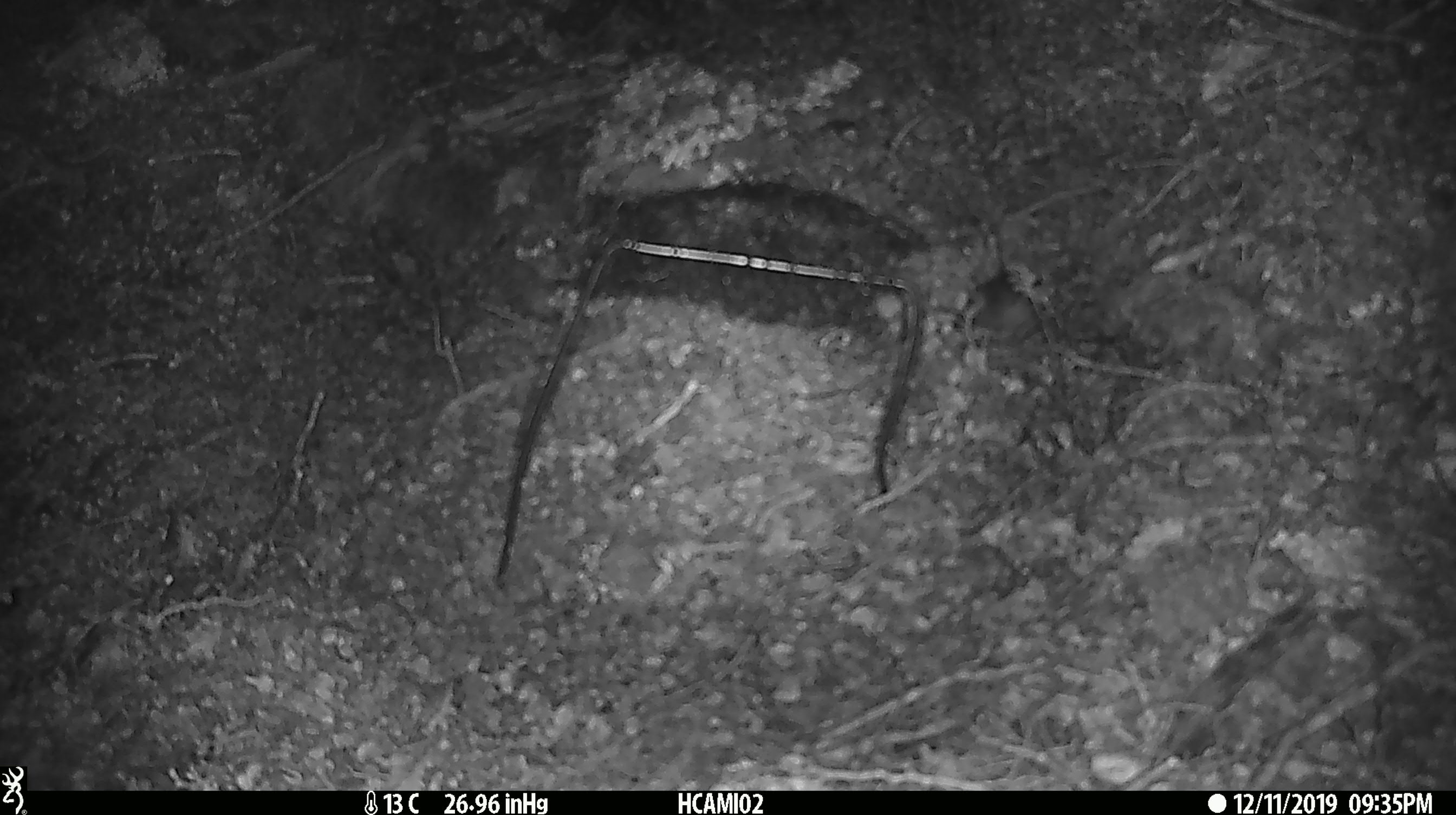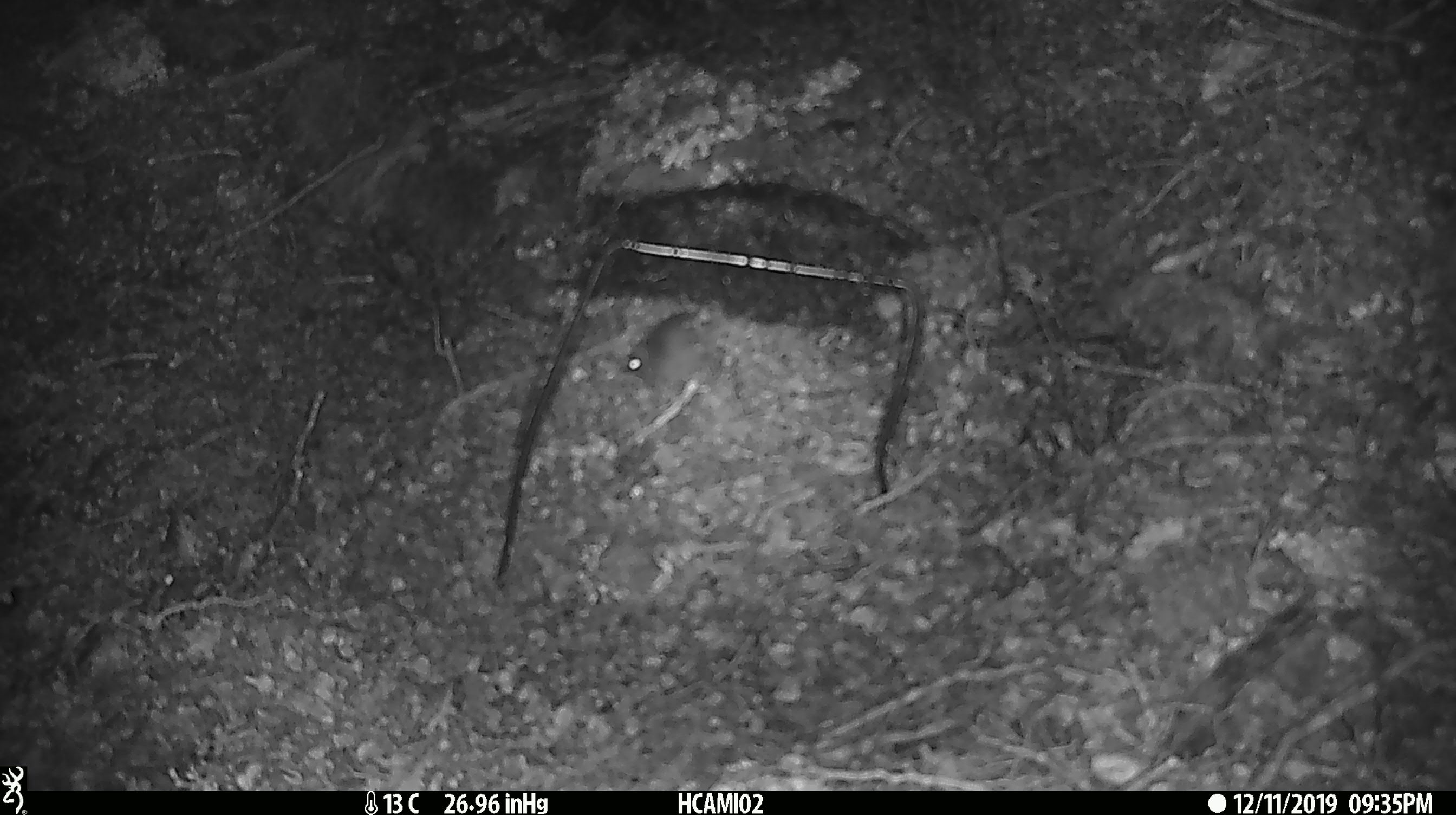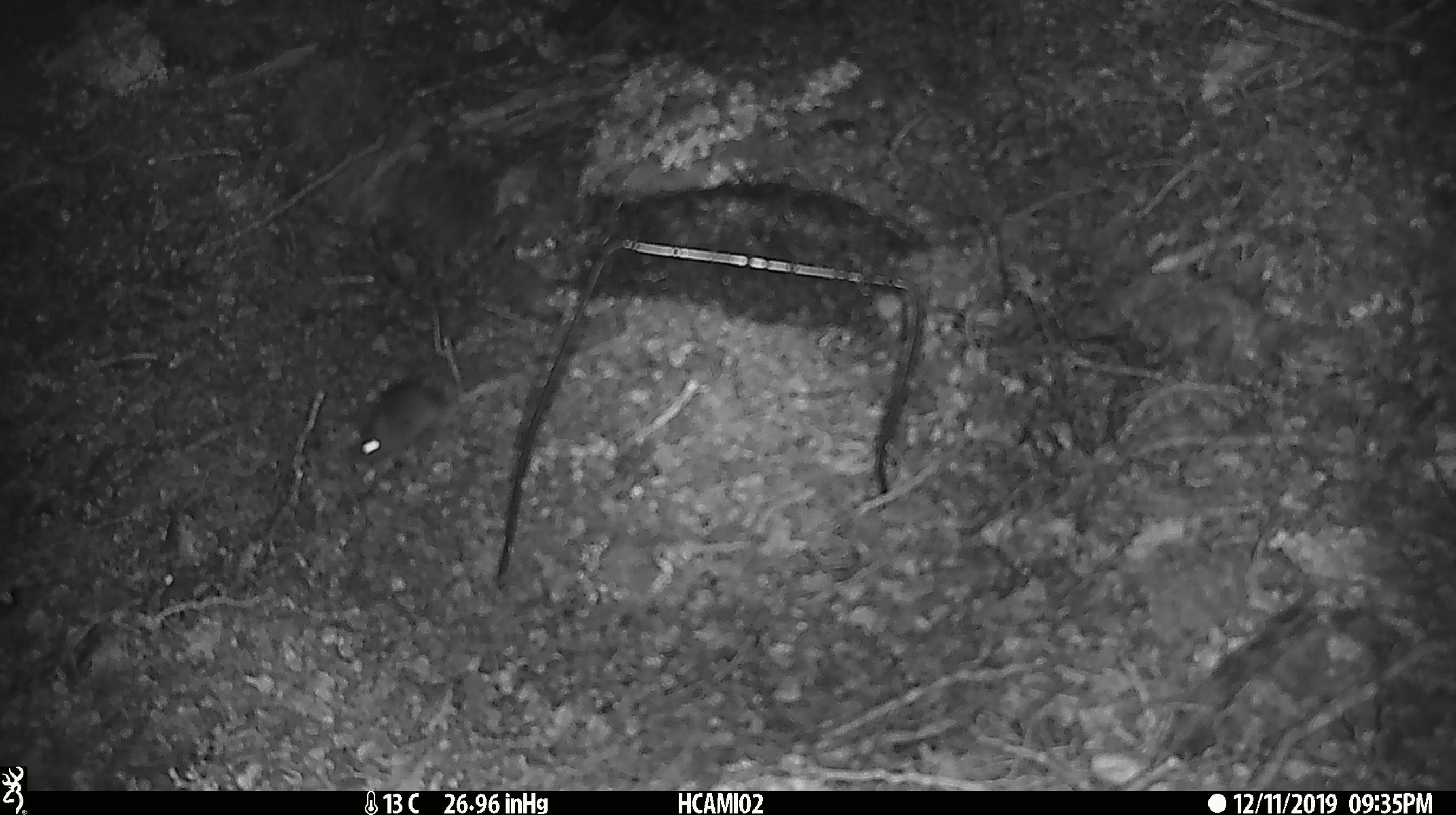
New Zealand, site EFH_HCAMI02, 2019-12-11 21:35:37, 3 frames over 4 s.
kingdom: Animalia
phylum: Chordata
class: Mammalia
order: Rodentia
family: Muridae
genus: Mus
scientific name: Mus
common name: mouse